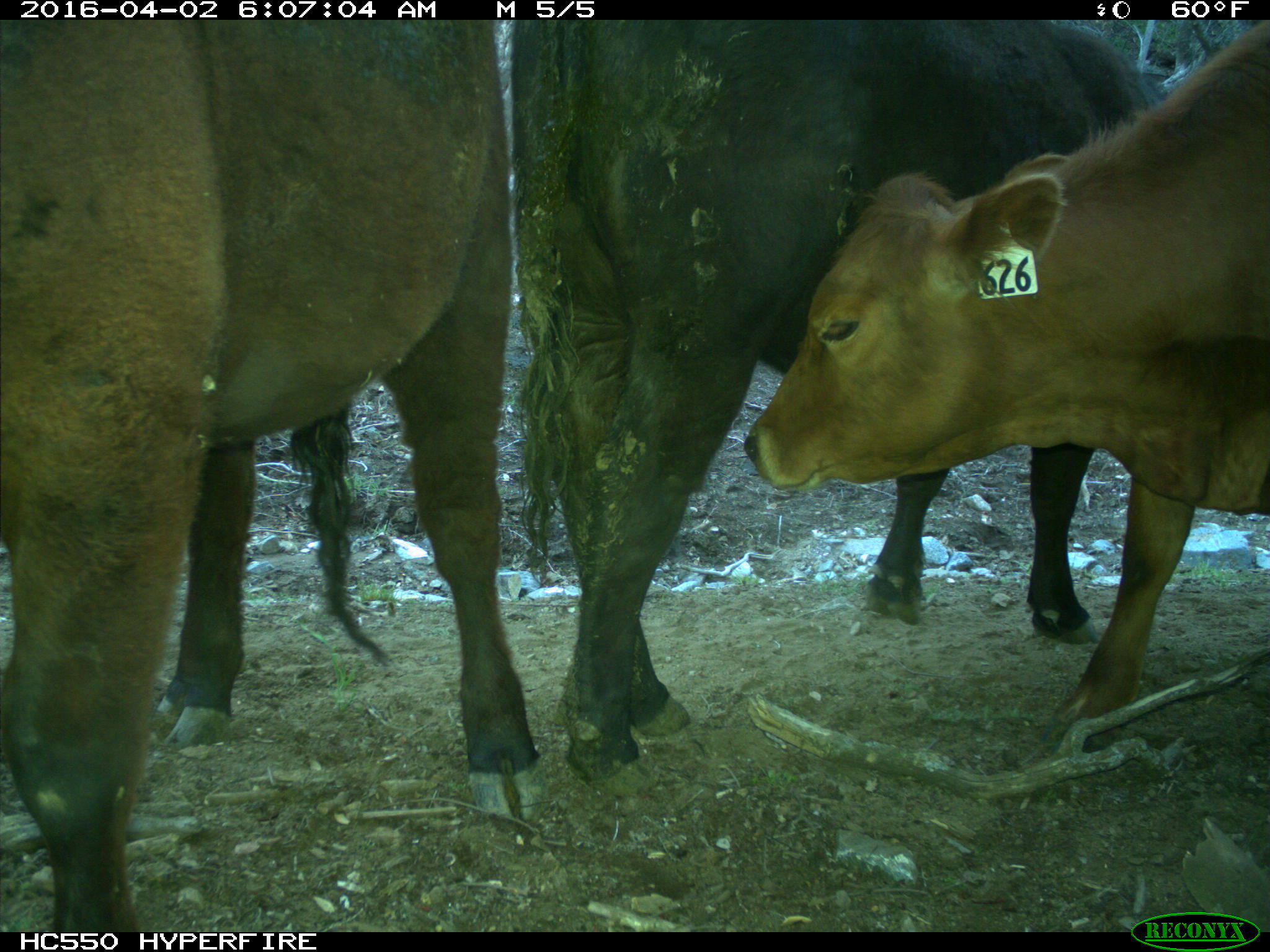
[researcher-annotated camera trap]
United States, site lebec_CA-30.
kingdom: Animalia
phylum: Chordata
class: Mammalia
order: Artiodactyla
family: Bovidae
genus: Bos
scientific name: Bos taurus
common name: domestic cow